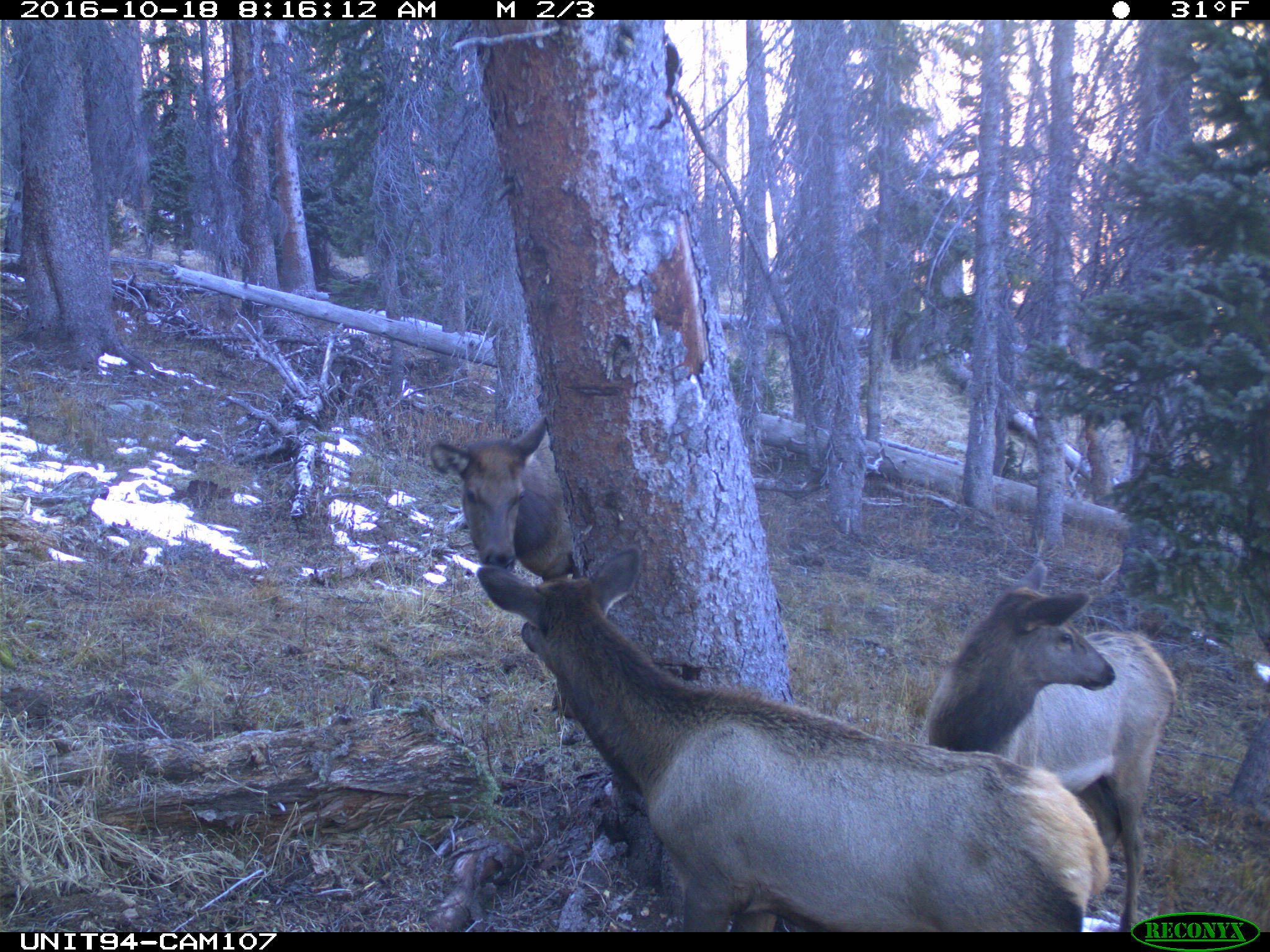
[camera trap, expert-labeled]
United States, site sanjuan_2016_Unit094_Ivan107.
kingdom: Animalia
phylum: Chordata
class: Mammalia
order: Artiodactyla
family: Cervidae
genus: Cervus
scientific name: Cervus elaphus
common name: red deer